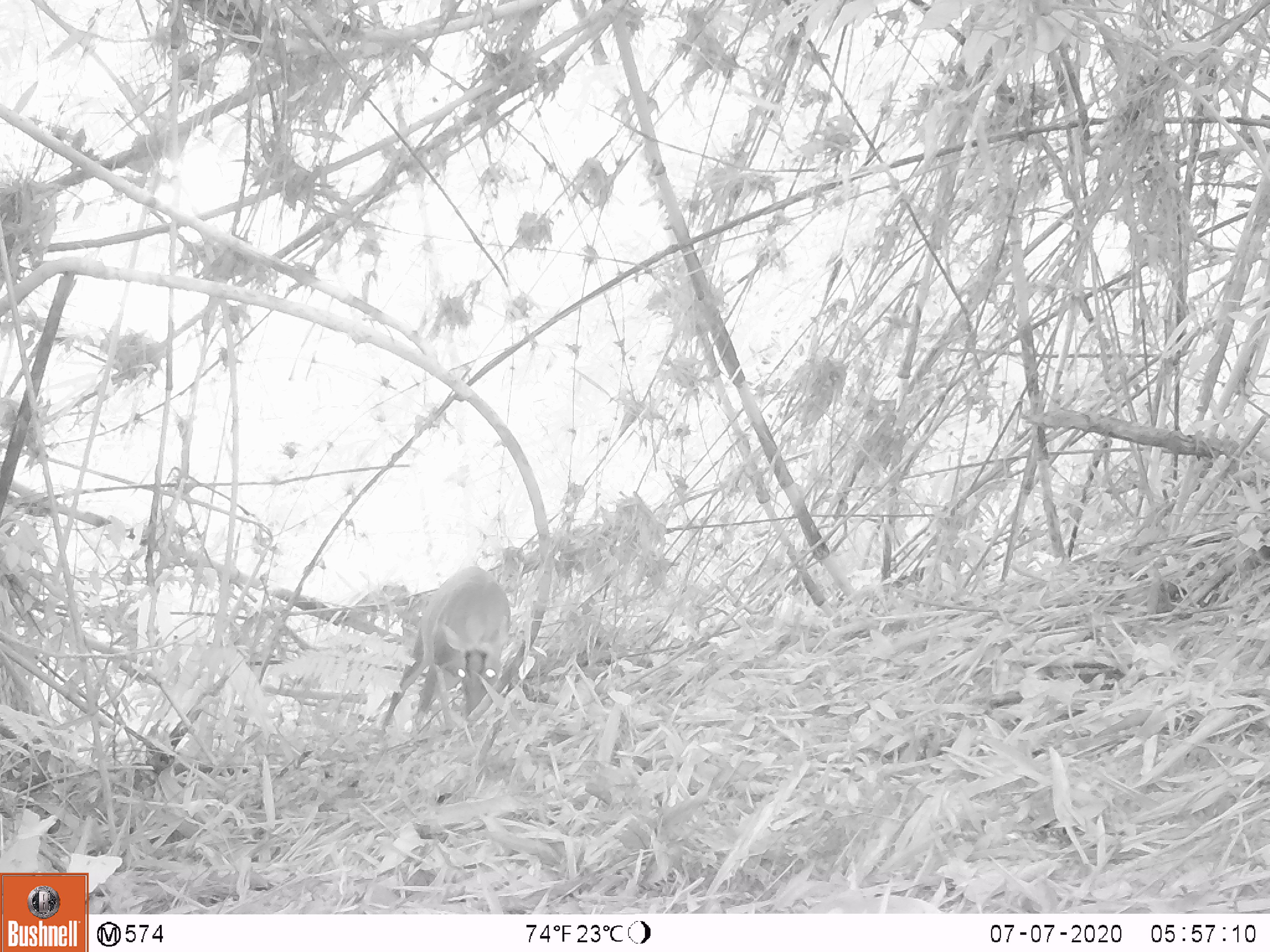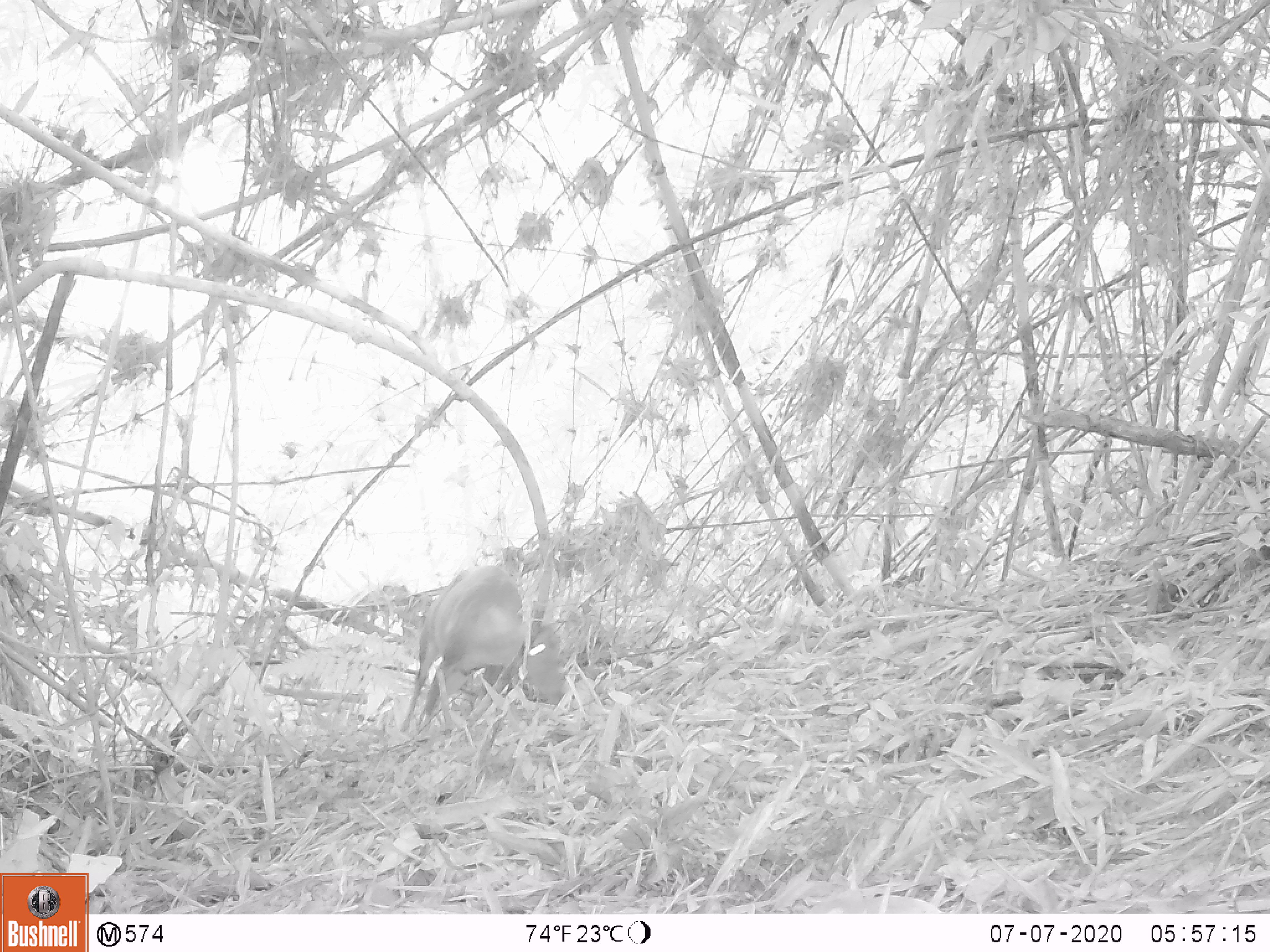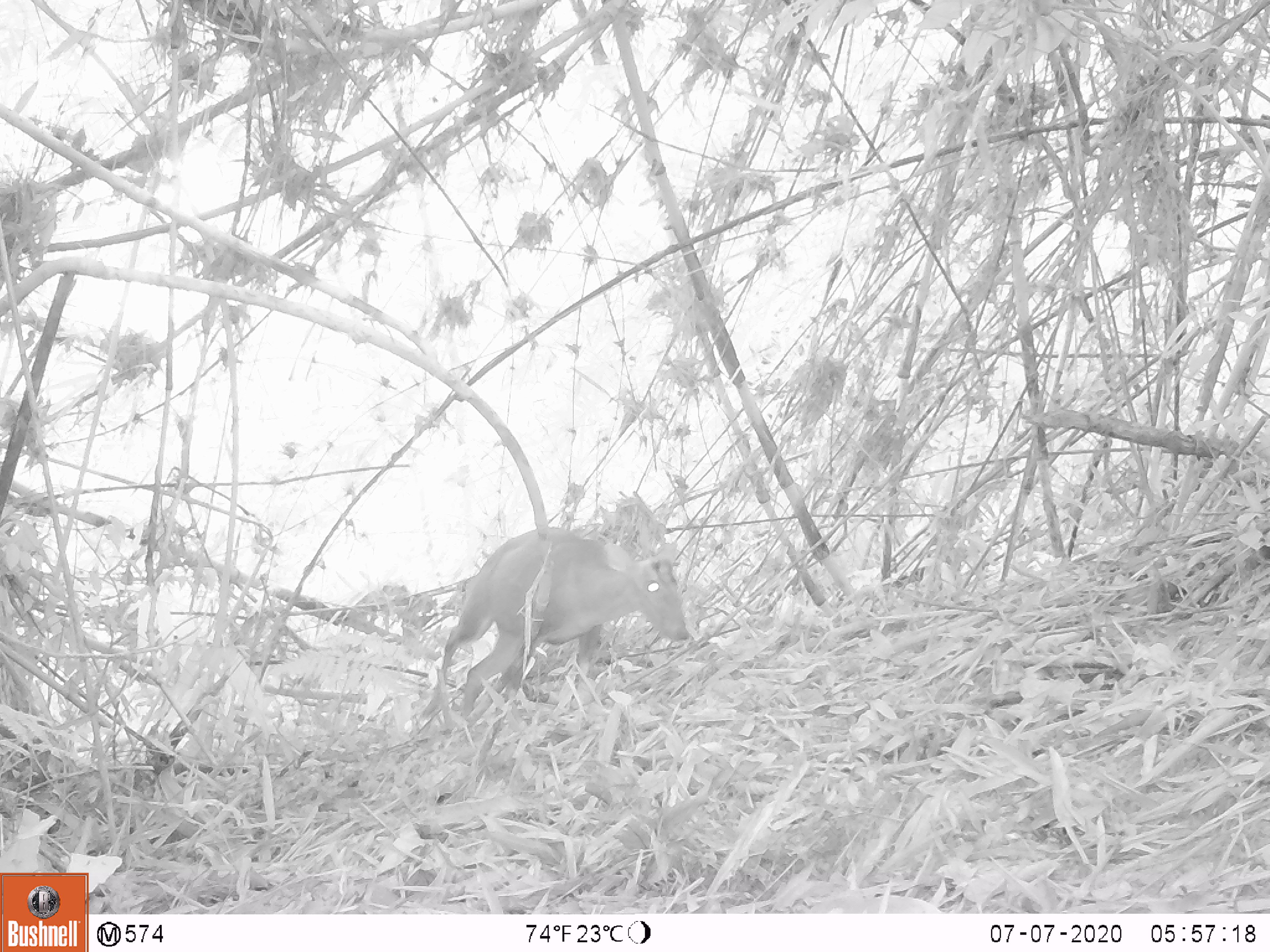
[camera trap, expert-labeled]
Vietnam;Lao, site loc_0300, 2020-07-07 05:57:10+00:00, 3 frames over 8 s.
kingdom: Animalia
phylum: Chordata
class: Mammalia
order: Artiodactyla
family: Cervidae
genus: Muntiacus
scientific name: Muntiacus rooseveltorum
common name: roosevelt's muntjac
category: roosevelts muntjac group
Roosevelts muntjac group (roosevelt's muntjac) (Muntiacus rooseveltorum). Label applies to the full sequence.